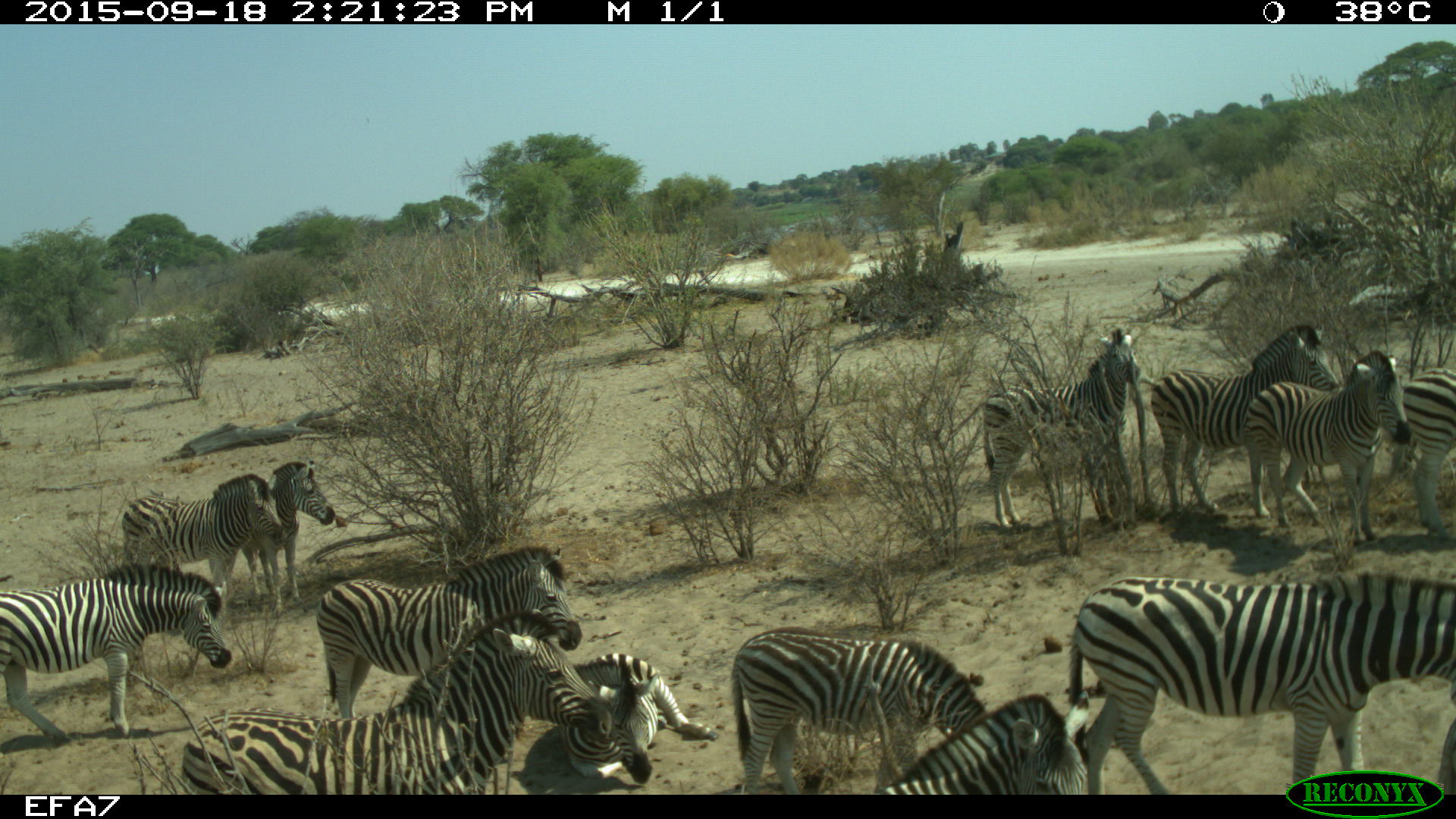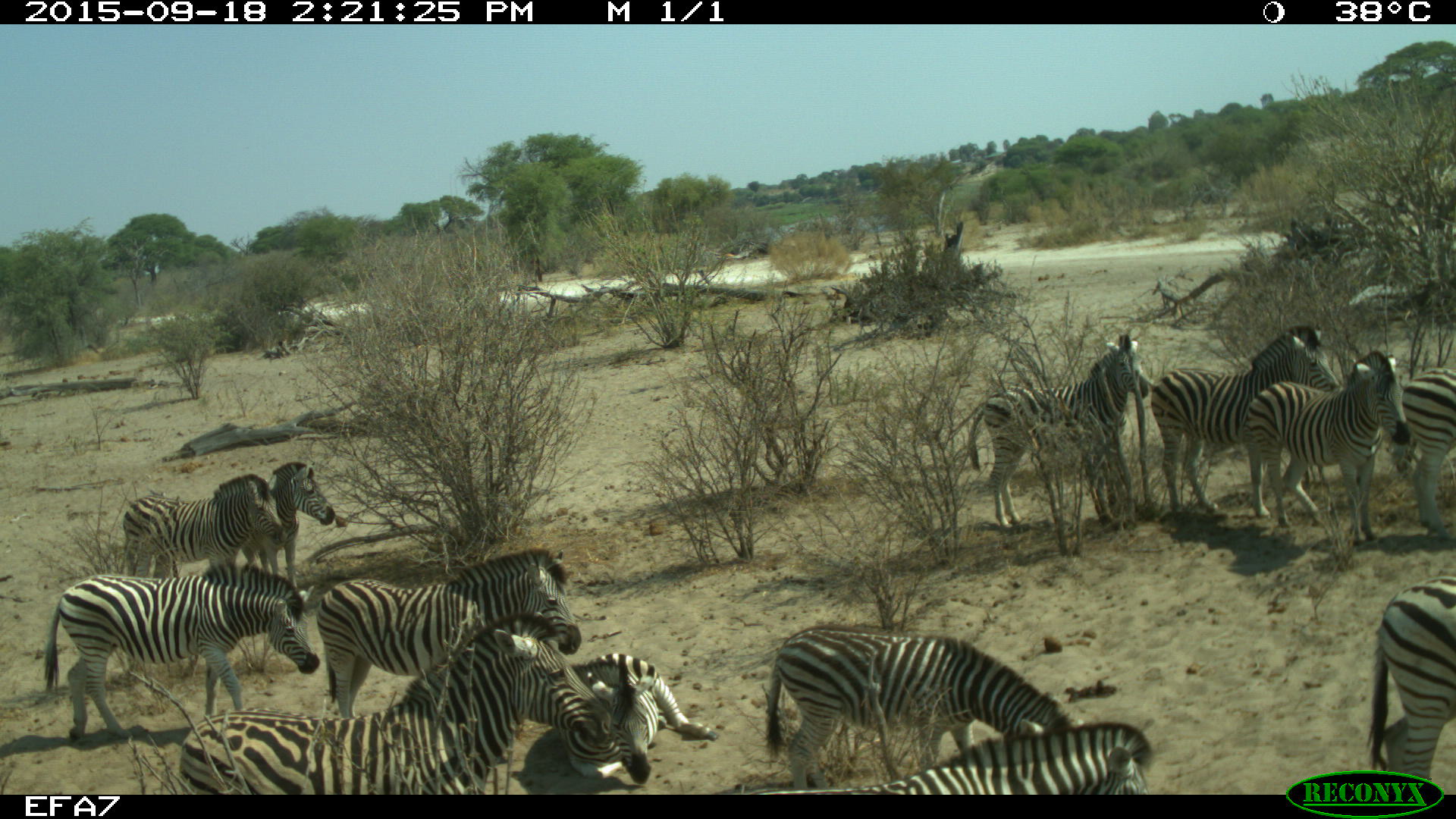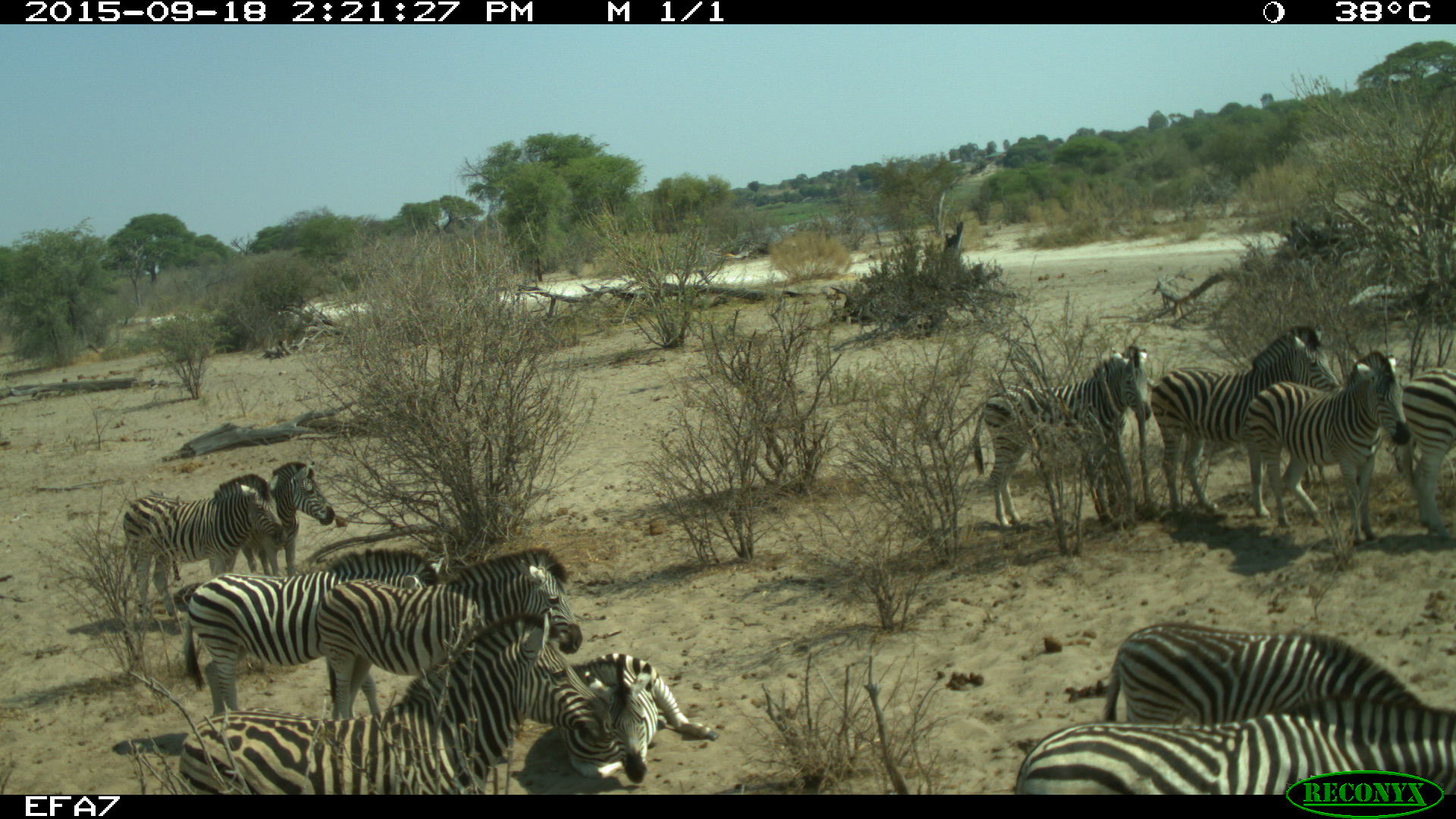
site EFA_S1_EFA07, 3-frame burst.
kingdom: Animalia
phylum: Chordata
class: Mammalia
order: Perissodactyla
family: Equidae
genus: Equus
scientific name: Equus quagga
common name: plains zebra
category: zebraplains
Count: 11-50.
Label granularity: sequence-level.